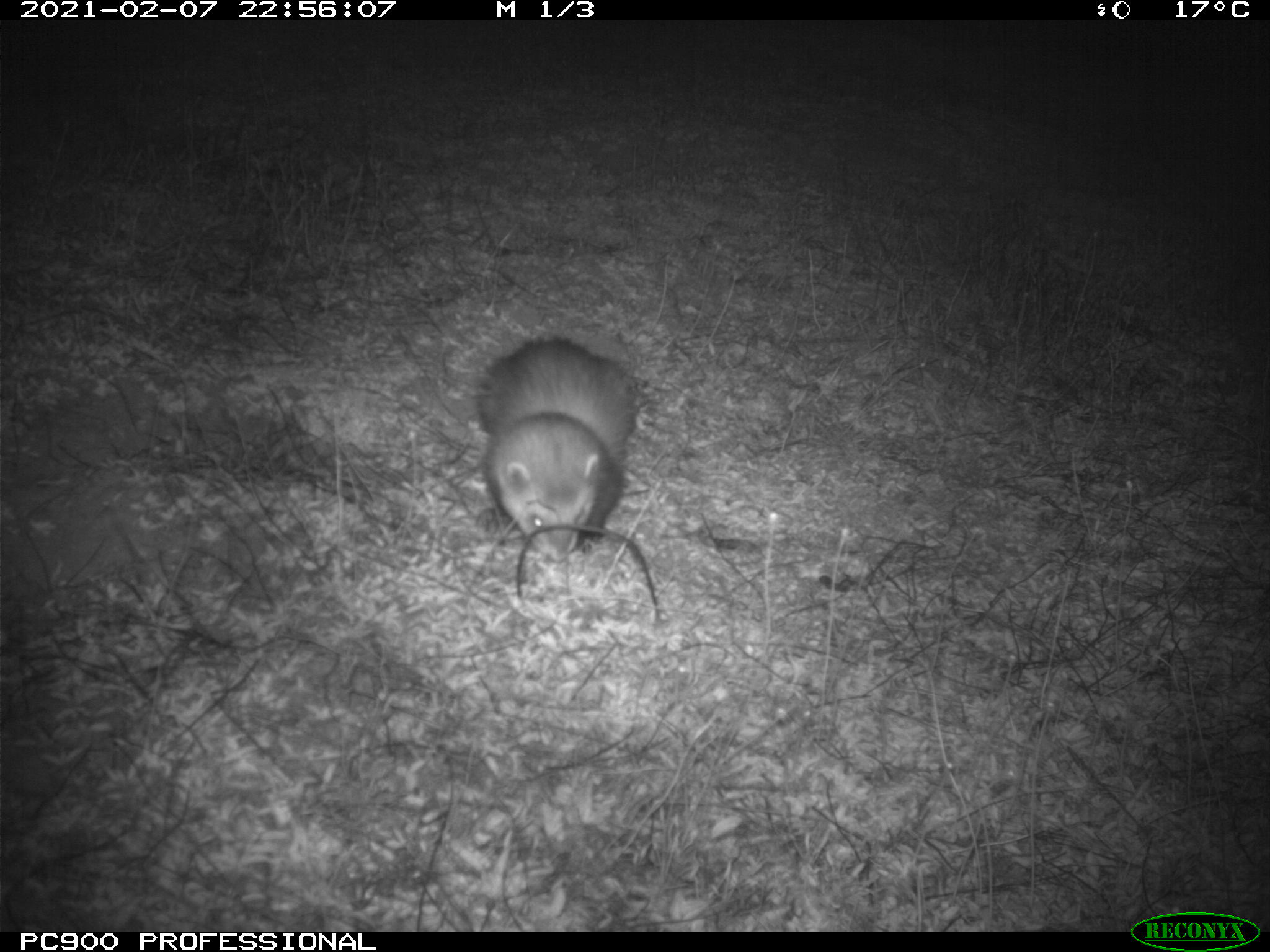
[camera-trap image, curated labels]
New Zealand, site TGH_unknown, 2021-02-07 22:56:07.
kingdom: Animalia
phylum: Chordata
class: Mammalia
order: Carnivora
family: Mustelidae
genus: Mustela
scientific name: Mustela furo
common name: ferret